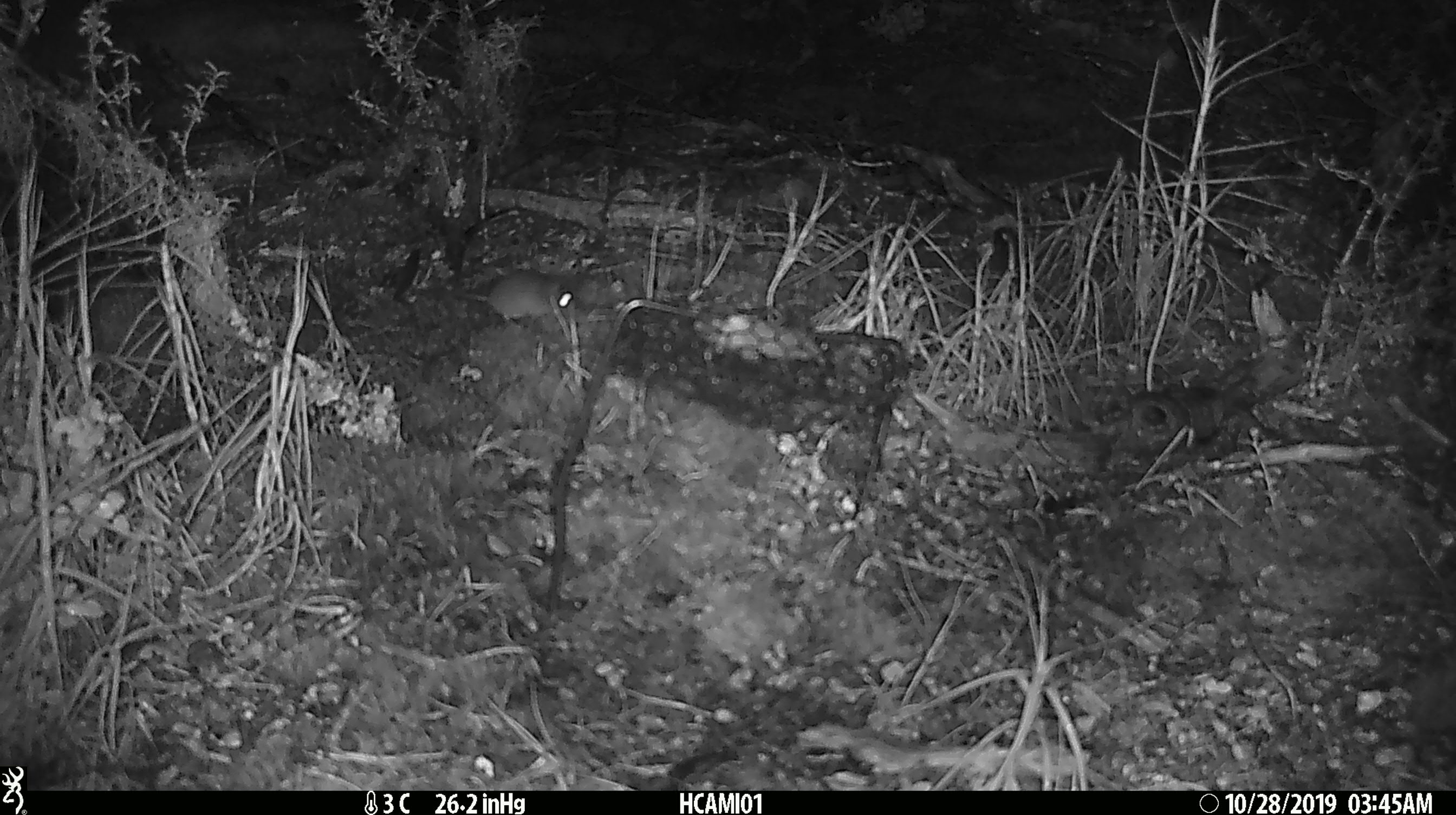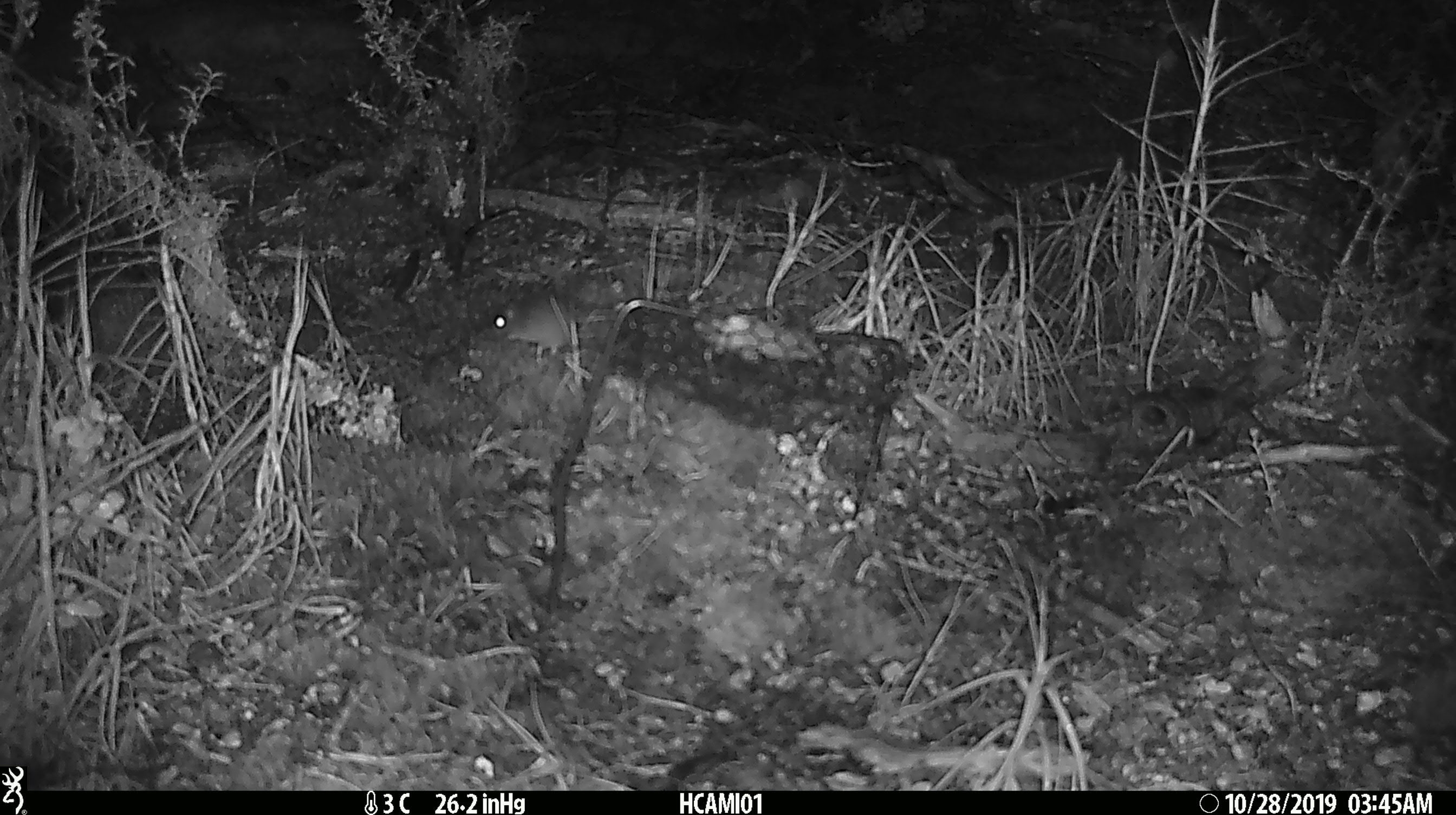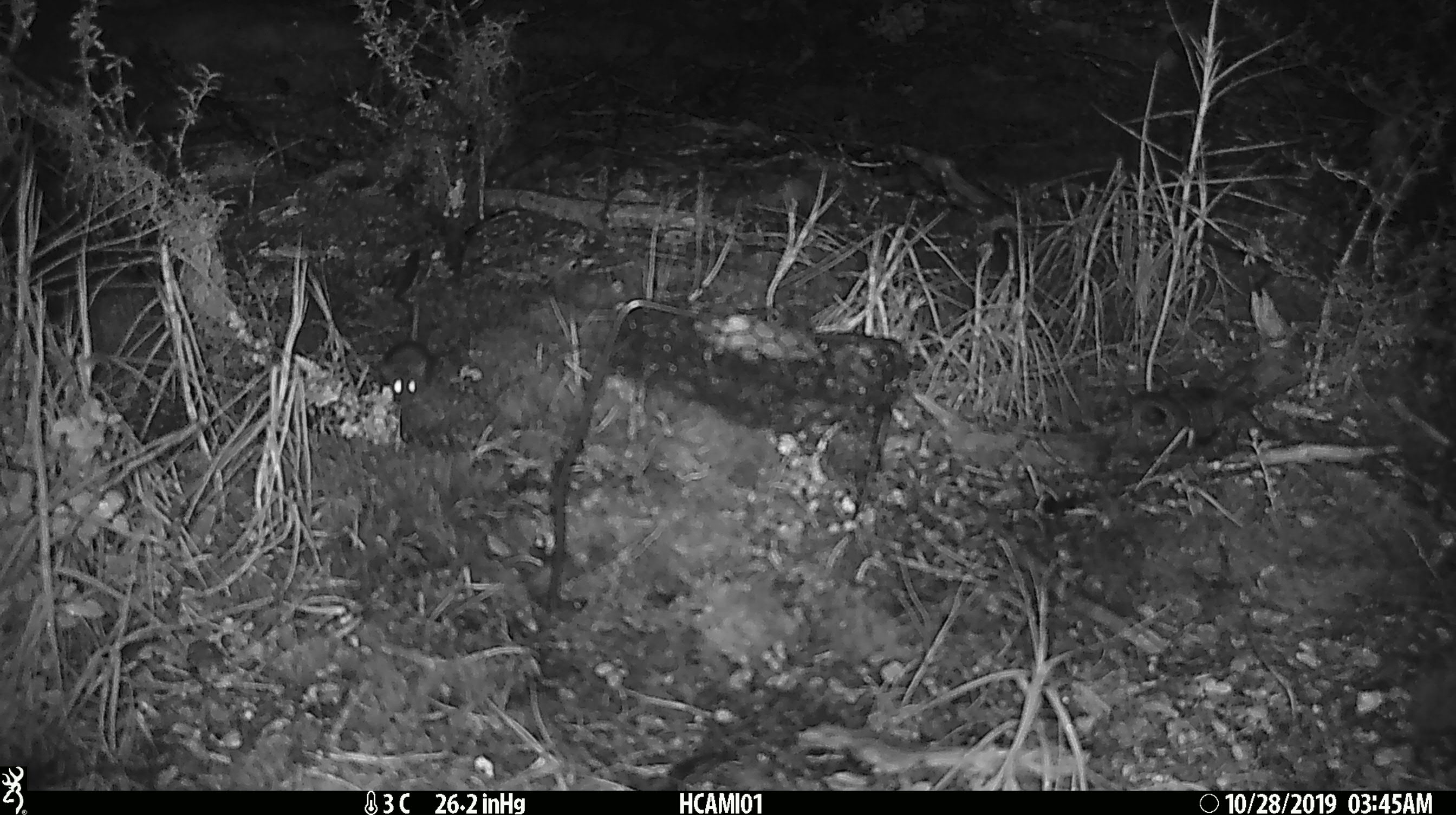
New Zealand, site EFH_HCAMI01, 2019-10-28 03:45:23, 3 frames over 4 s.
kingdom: Animalia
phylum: Chordata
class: Mammalia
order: Rodentia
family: Muridae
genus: Mus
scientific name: Mus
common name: mouse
Mouse (Mus).